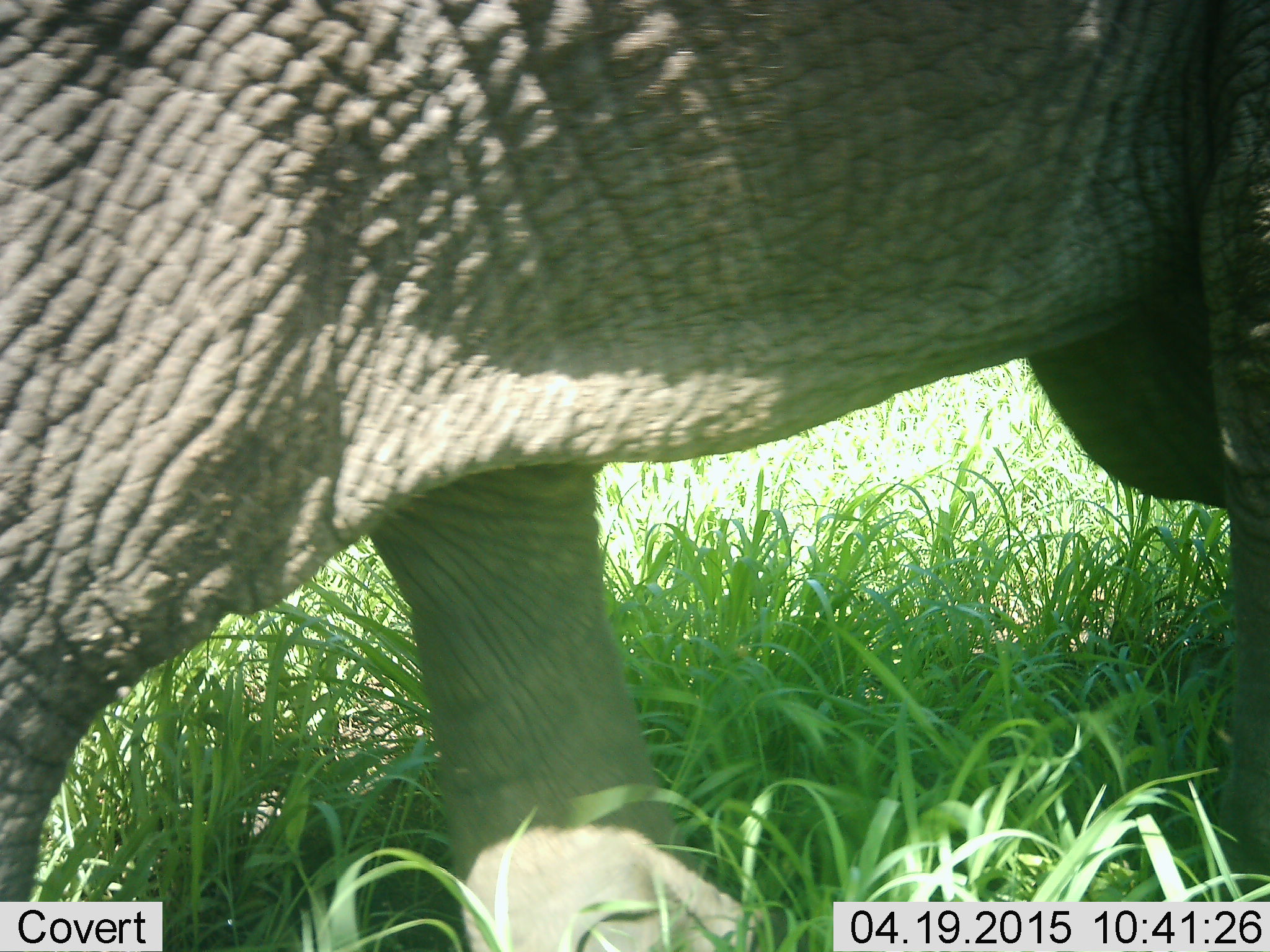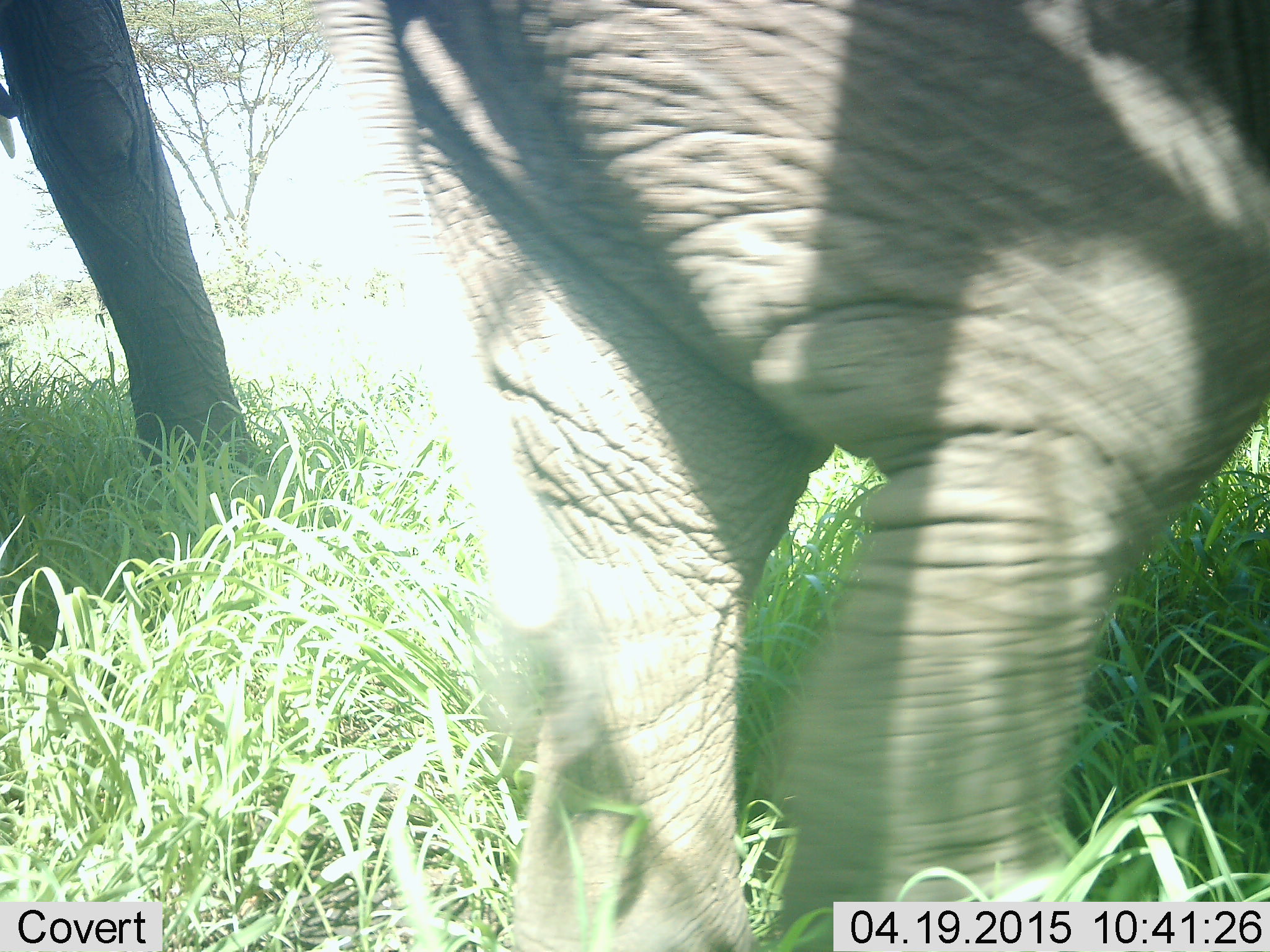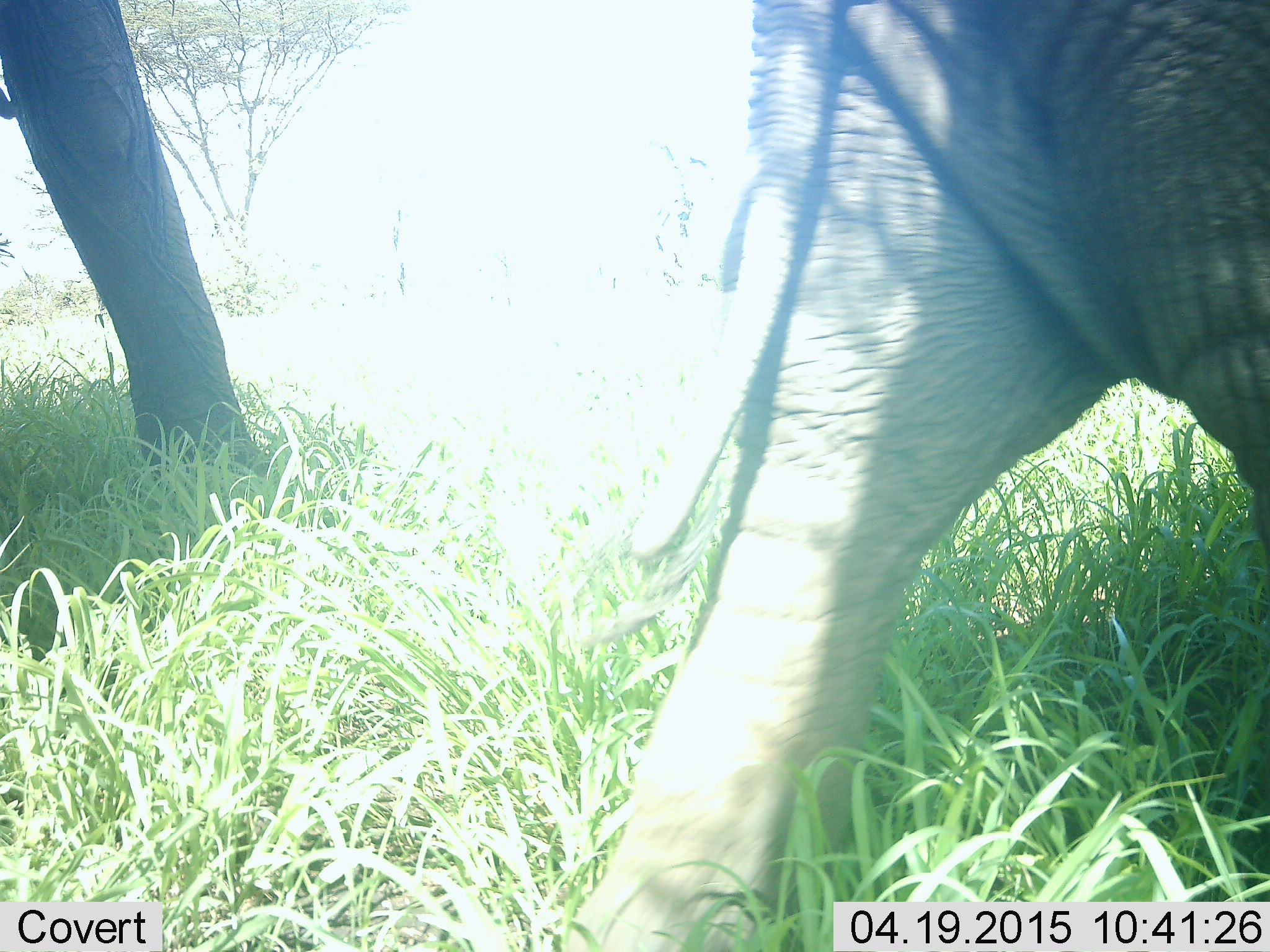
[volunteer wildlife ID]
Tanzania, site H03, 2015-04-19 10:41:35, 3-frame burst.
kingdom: Animalia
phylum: Chordata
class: Mammalia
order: Proboscidea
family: Elephantidae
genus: Loxodonta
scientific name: Loxodonta africana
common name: african bush elephant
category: elephant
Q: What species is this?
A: Elephant (african bush elephant) (Loxodonta africana).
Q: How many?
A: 2.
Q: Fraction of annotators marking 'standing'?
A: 30%.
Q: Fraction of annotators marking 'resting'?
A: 0%.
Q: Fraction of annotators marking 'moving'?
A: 100%.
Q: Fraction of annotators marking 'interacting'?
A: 0%.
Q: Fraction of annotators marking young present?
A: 20%.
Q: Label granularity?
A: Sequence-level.